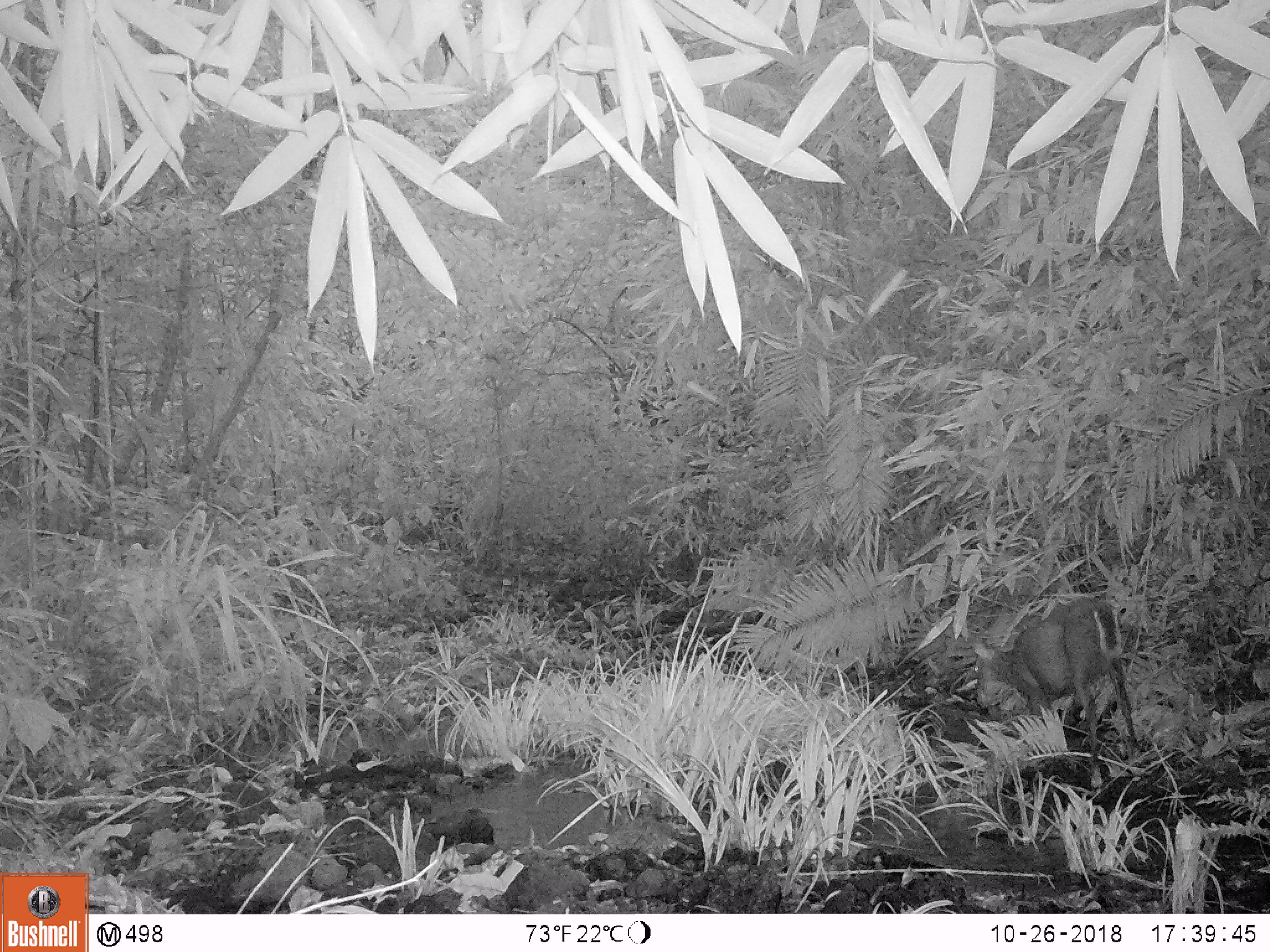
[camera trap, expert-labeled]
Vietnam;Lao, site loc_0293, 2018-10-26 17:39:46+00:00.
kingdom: Animalia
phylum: Chordata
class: Mammalia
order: Artiodactyla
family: Cervidae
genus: Muntiacus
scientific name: Muntiacus rooseveltorum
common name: roosevelt's muntjac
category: roosevelts muntjac group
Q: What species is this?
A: Roosevelts muntjac group (roosevelt's muntjac) (Muntiacus rooseveltorum).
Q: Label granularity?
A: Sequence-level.